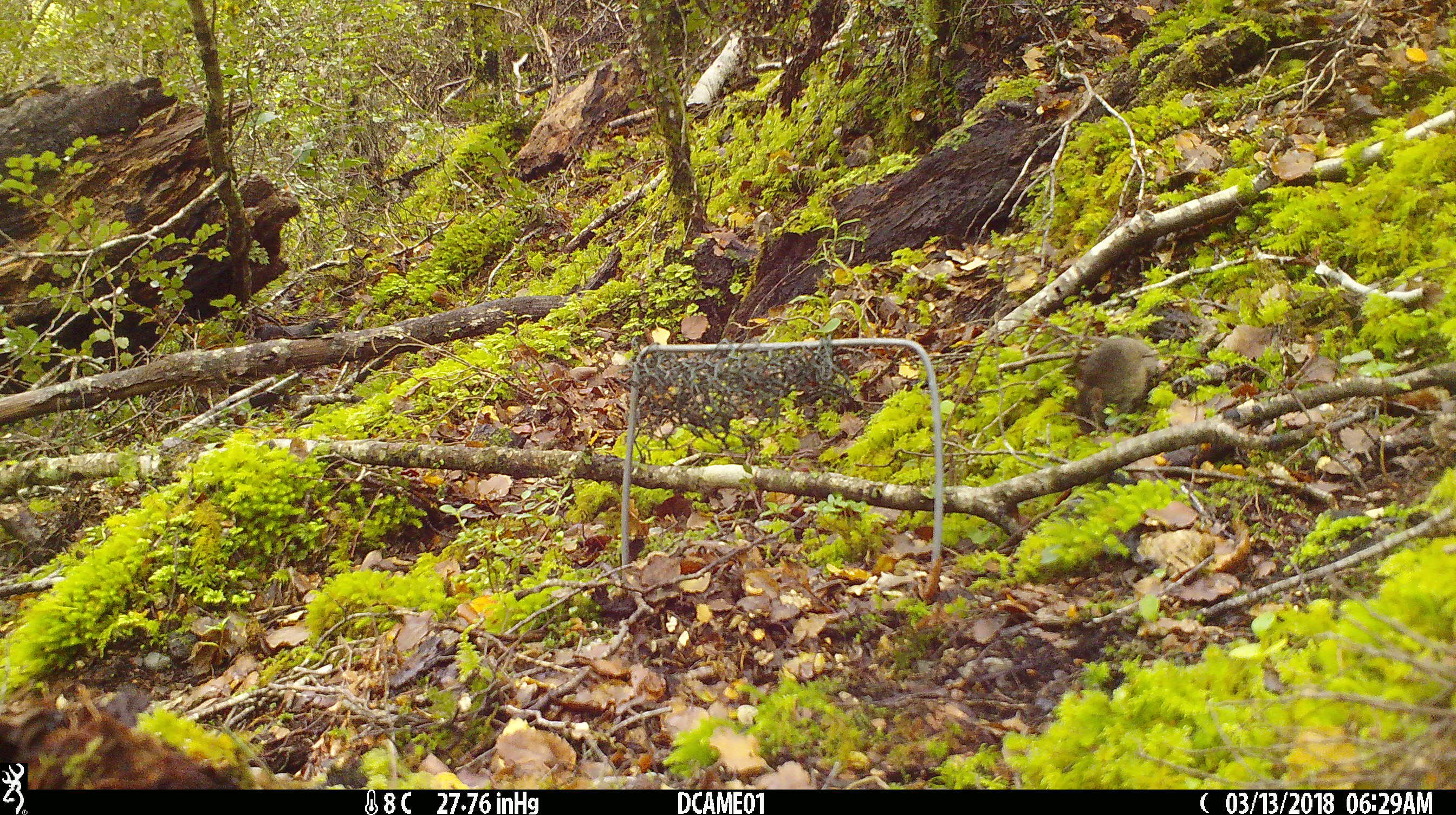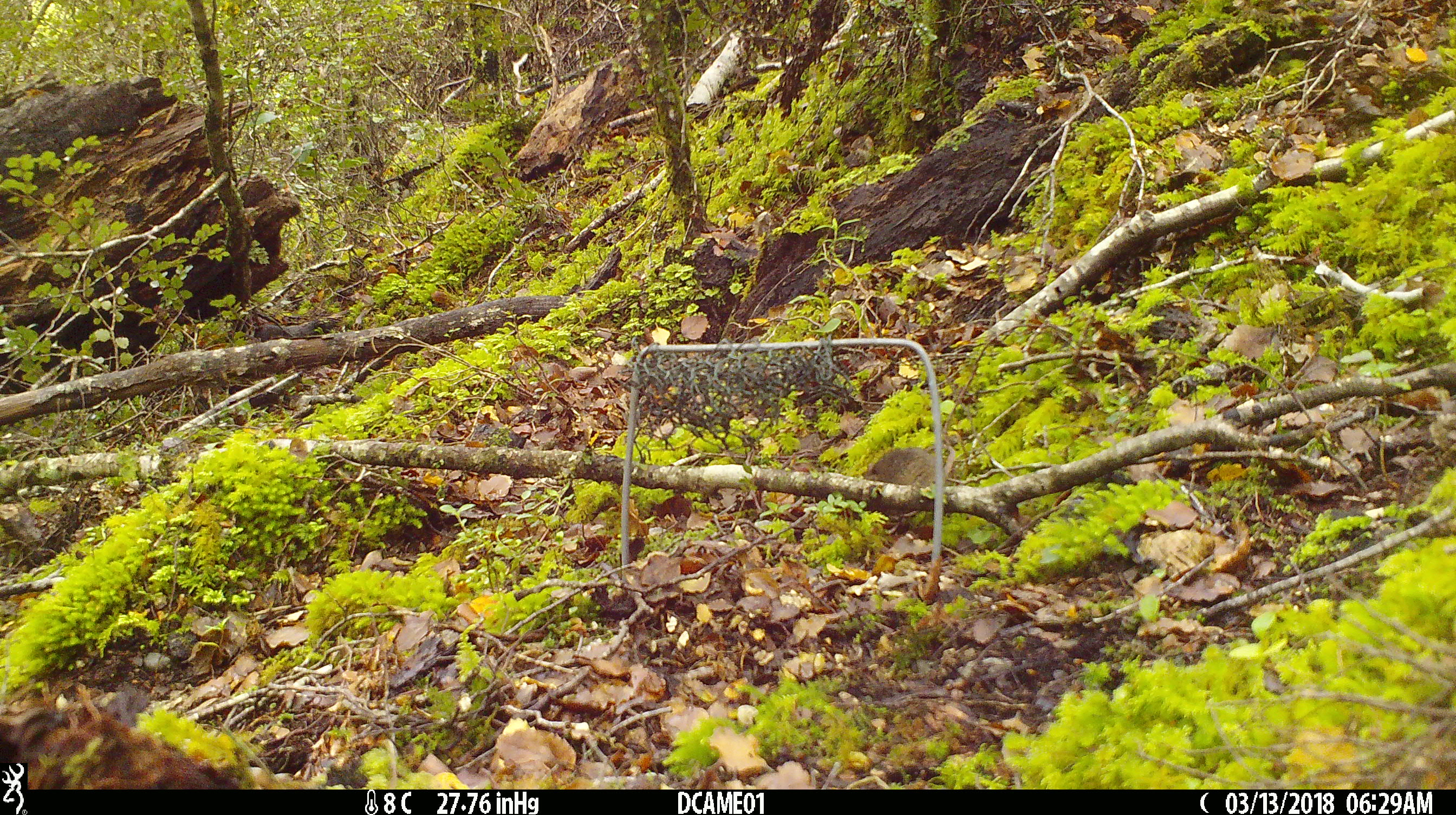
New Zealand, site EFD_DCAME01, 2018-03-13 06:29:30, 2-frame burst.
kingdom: Animalia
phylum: Chordata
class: Mammalia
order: Rodentia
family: Muridae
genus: Mus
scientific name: Mus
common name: mouse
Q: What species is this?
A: Mouse (Mus).